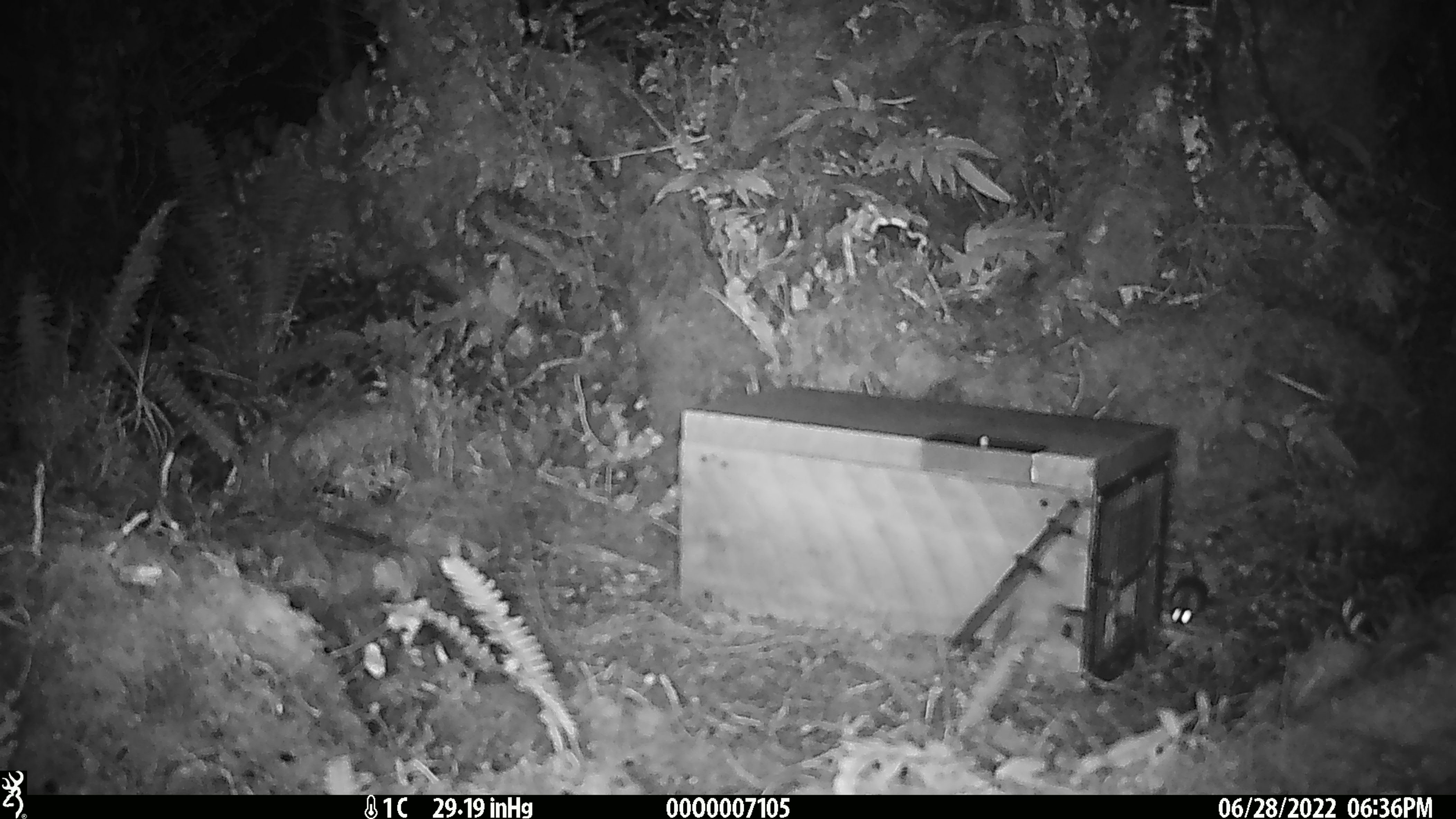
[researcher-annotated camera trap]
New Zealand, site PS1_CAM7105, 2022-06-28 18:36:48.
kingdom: Animalia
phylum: Chordata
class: Mammalia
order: Rodentia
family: Muridae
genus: Mus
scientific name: Mus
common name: mouse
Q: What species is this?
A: Mouse (Mus).